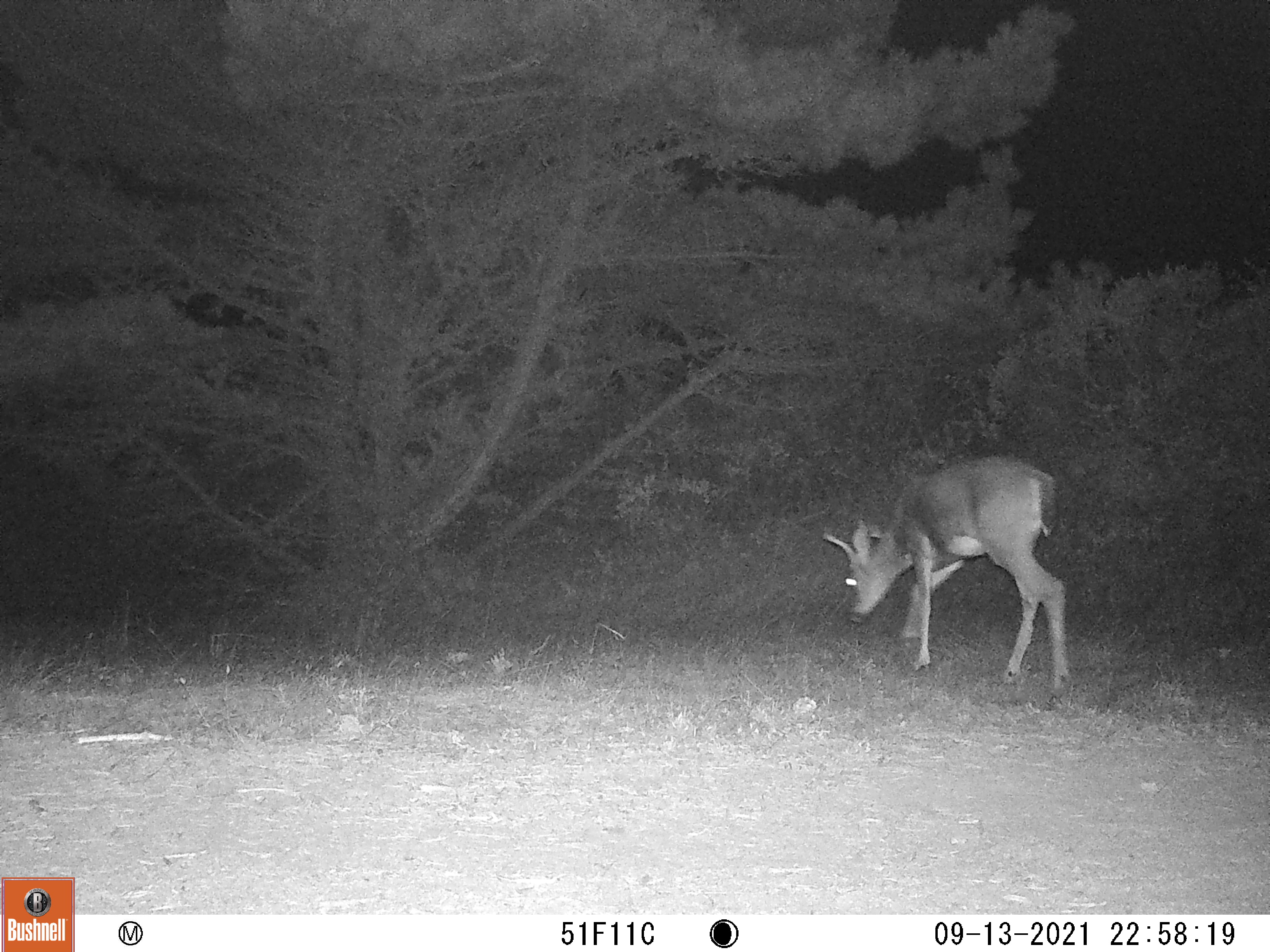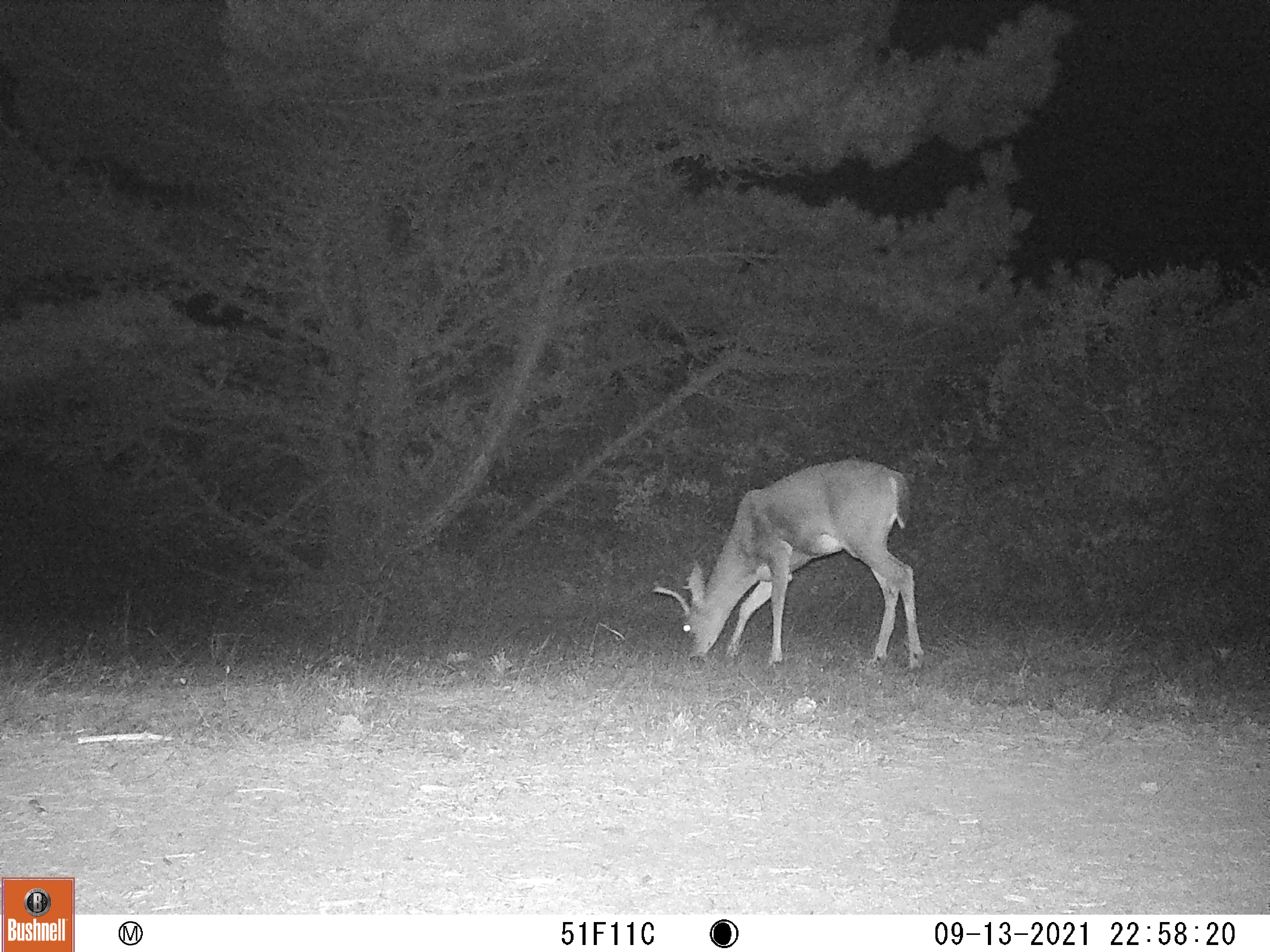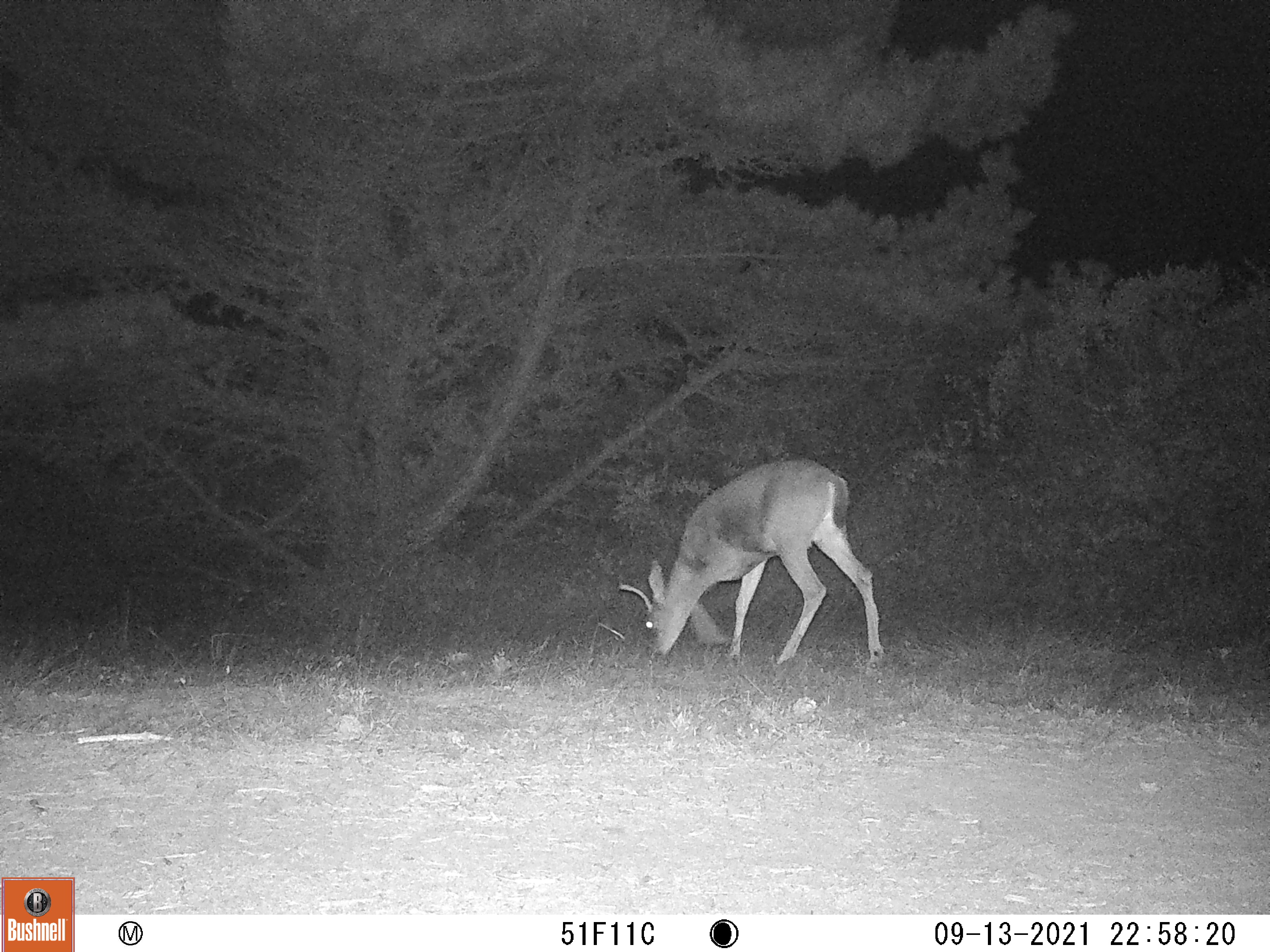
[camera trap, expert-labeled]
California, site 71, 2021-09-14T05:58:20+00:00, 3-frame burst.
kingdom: Animalia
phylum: Chordata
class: Mammalia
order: Artiodactyla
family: Cervidae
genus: Odocoileus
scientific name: Odocoileus hemionus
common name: mule deer